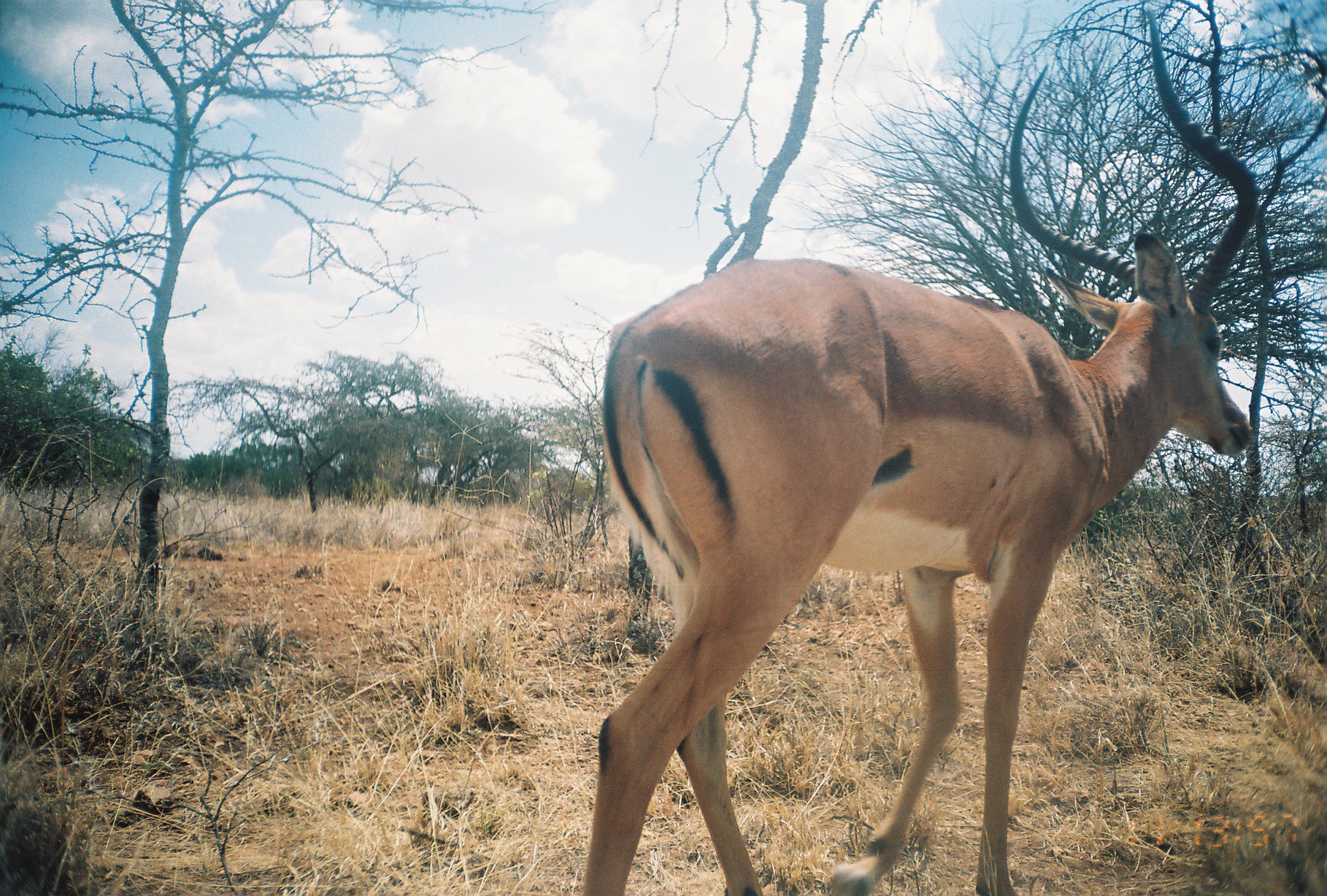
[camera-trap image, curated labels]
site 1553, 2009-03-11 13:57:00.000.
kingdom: Animalia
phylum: Chordata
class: Mammalia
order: Artiodactyla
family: Bovidae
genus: Aepyceros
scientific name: Aepyceros melampus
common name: impala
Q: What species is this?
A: Aepyceros melampus (impala).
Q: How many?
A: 1.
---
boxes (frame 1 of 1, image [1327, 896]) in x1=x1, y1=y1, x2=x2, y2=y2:
aepyceros melampus: x1=575, y1=0, x2=1259, y2=896